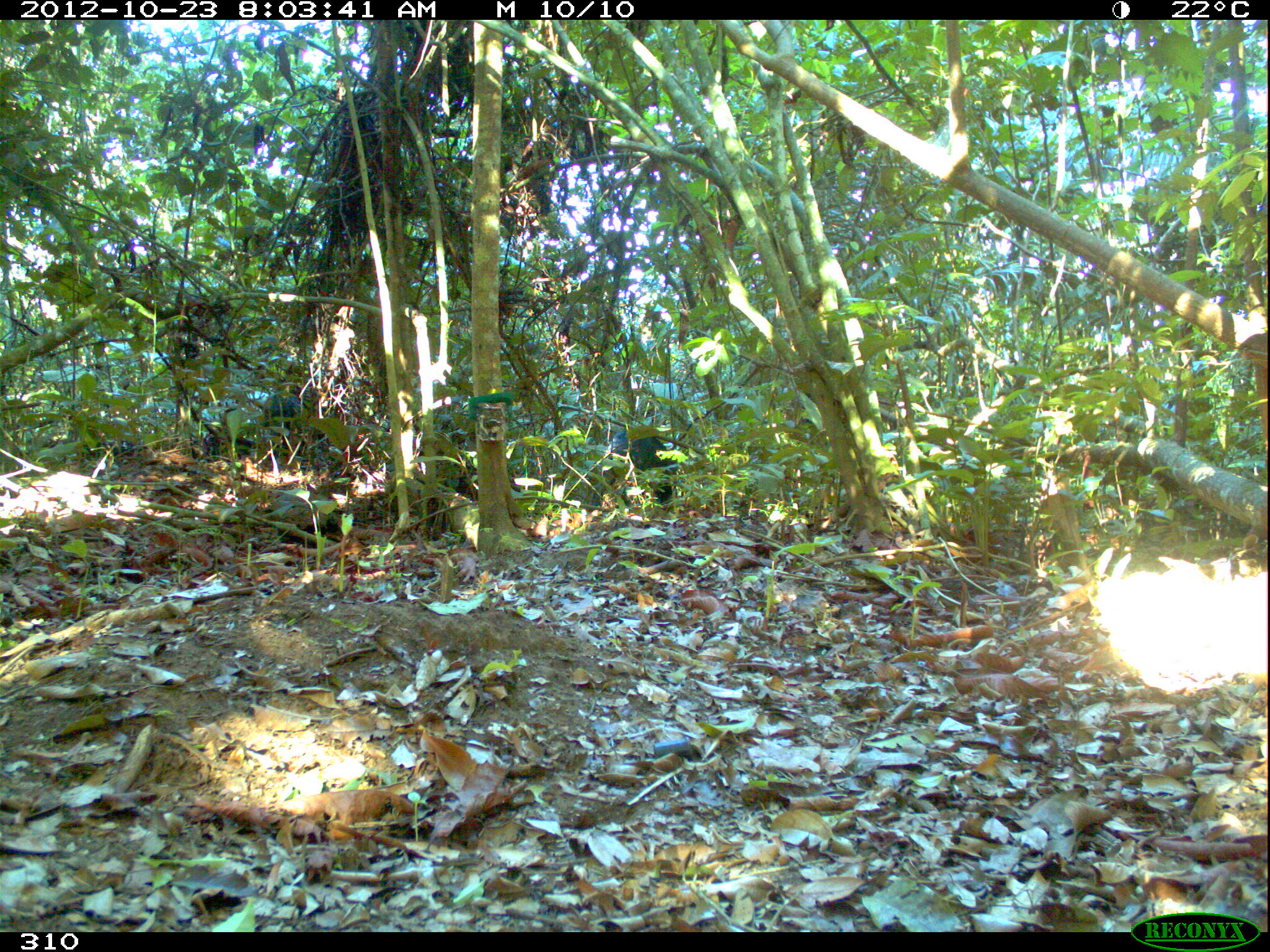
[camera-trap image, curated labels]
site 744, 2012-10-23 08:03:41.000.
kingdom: Animalia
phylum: Chordata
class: Mammalia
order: Artiodactyla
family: Tayassuidae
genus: Tayassu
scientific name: Tayassu pecari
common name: white-lipped peccary